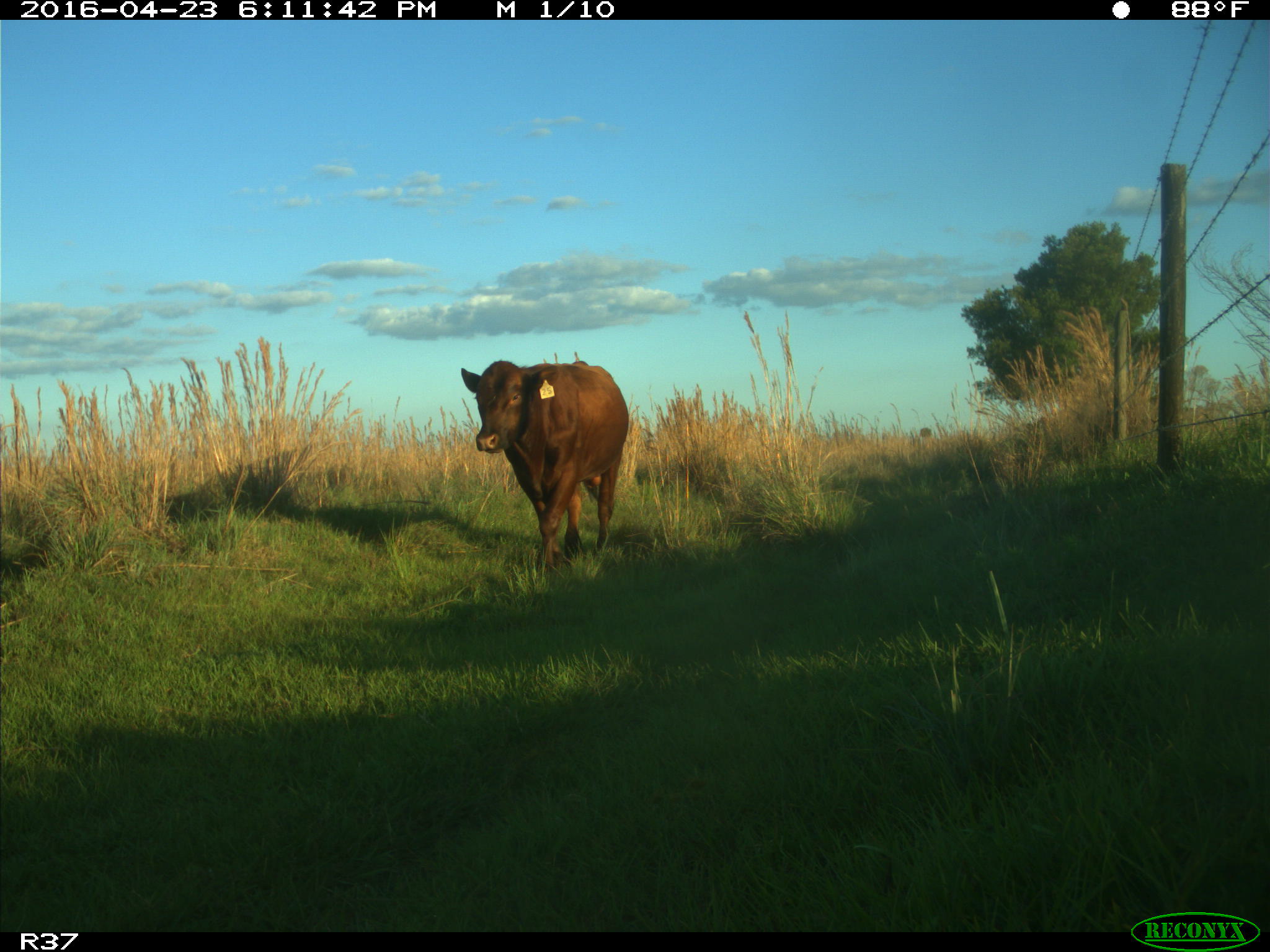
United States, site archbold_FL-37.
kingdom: Animalia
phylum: Chordata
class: Mammalia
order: Artiodactyla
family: Bovidae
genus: Bos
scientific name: Bos taurus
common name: domestic cow